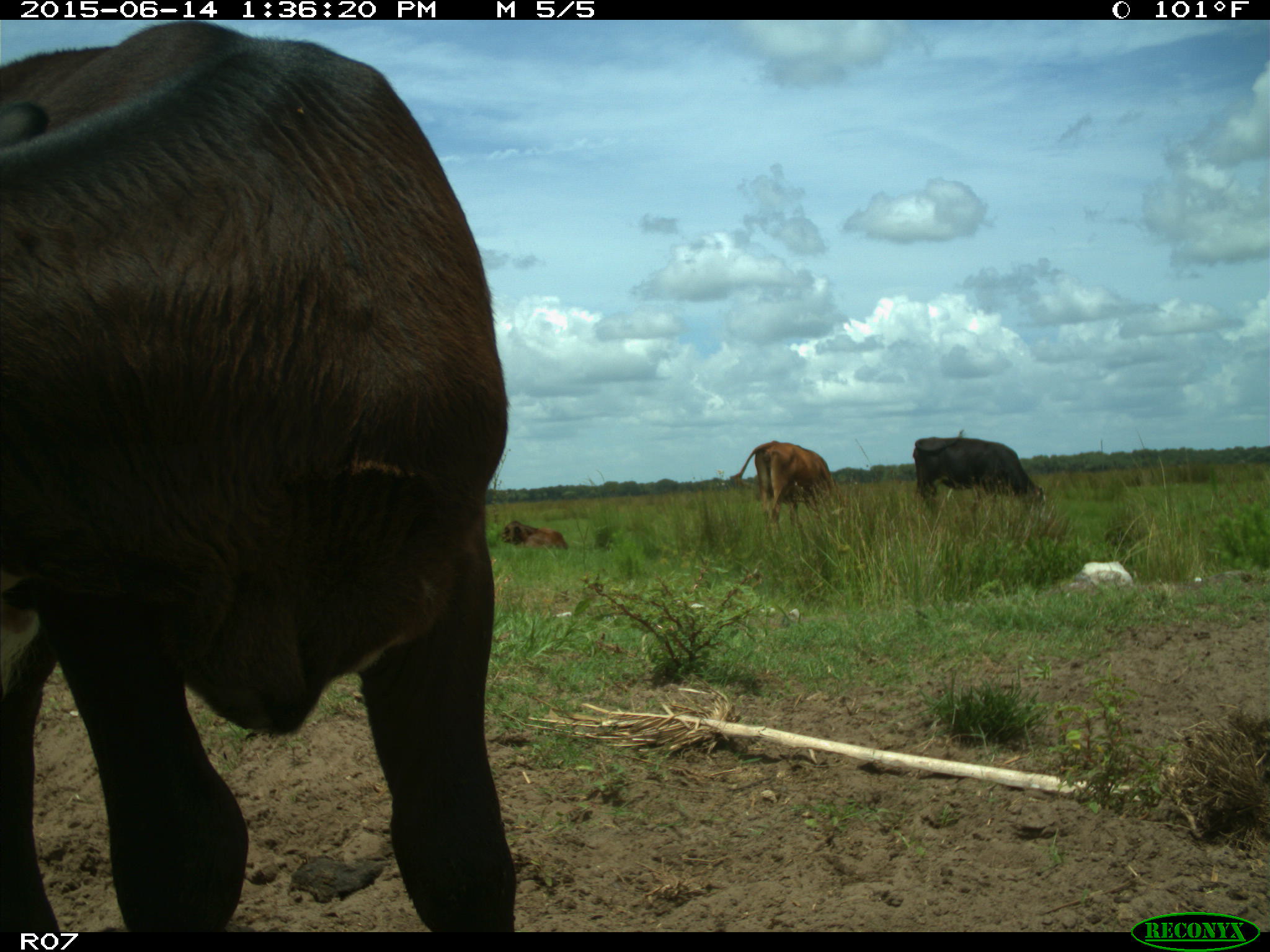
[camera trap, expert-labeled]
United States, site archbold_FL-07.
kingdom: Animalia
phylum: Chordata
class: Mammalia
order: Artiodactyla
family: Bovidae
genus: Bos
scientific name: Bos taurus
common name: domestic cow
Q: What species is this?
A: Bos taurus (domestic cow).